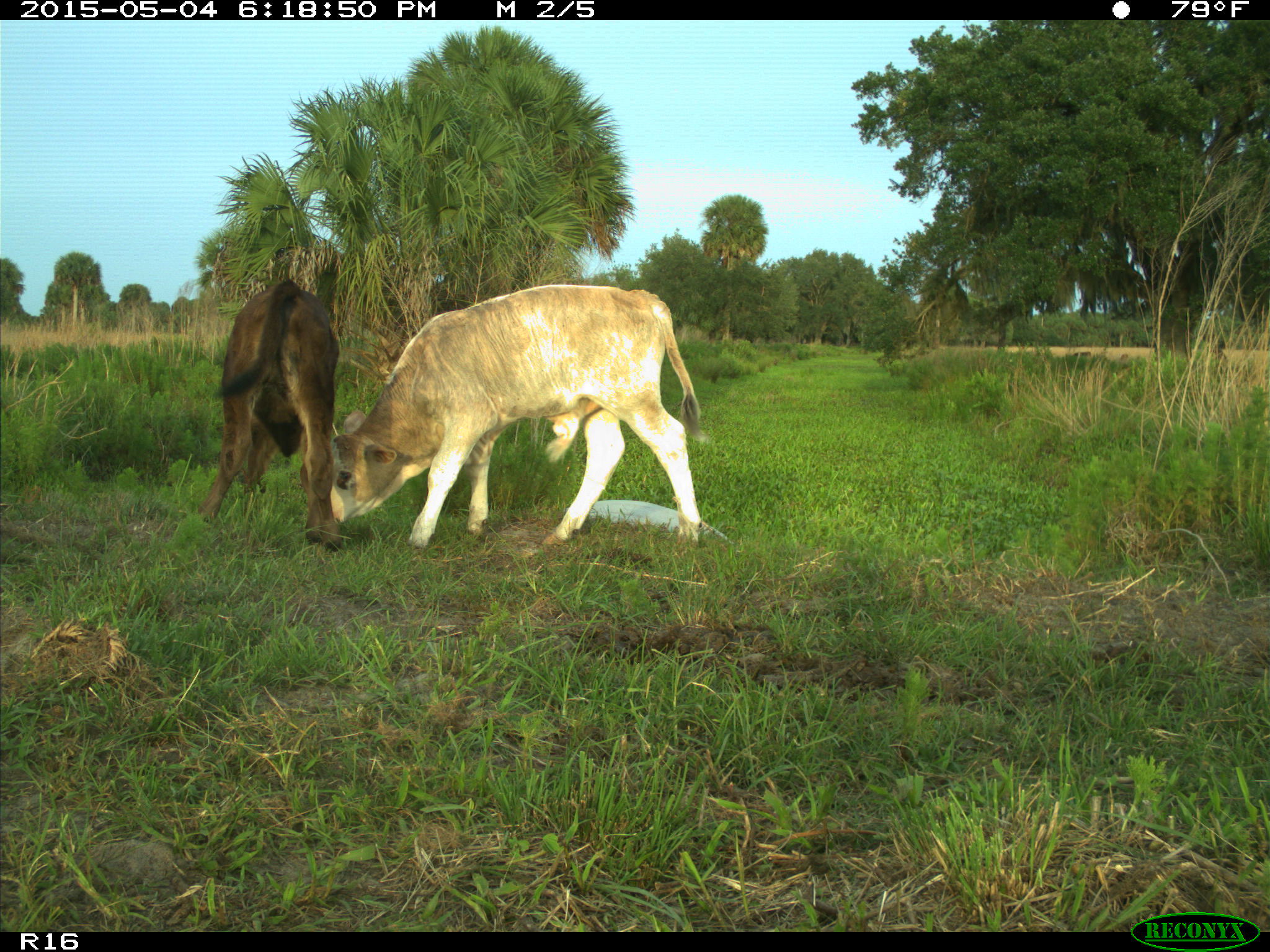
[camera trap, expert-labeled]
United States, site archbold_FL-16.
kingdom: Animalia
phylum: Chordata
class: Mammalia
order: Artiodactyla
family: Bovidae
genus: Bos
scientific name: Bos taurus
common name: domestic cow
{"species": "Bos taurus (domestic cow)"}